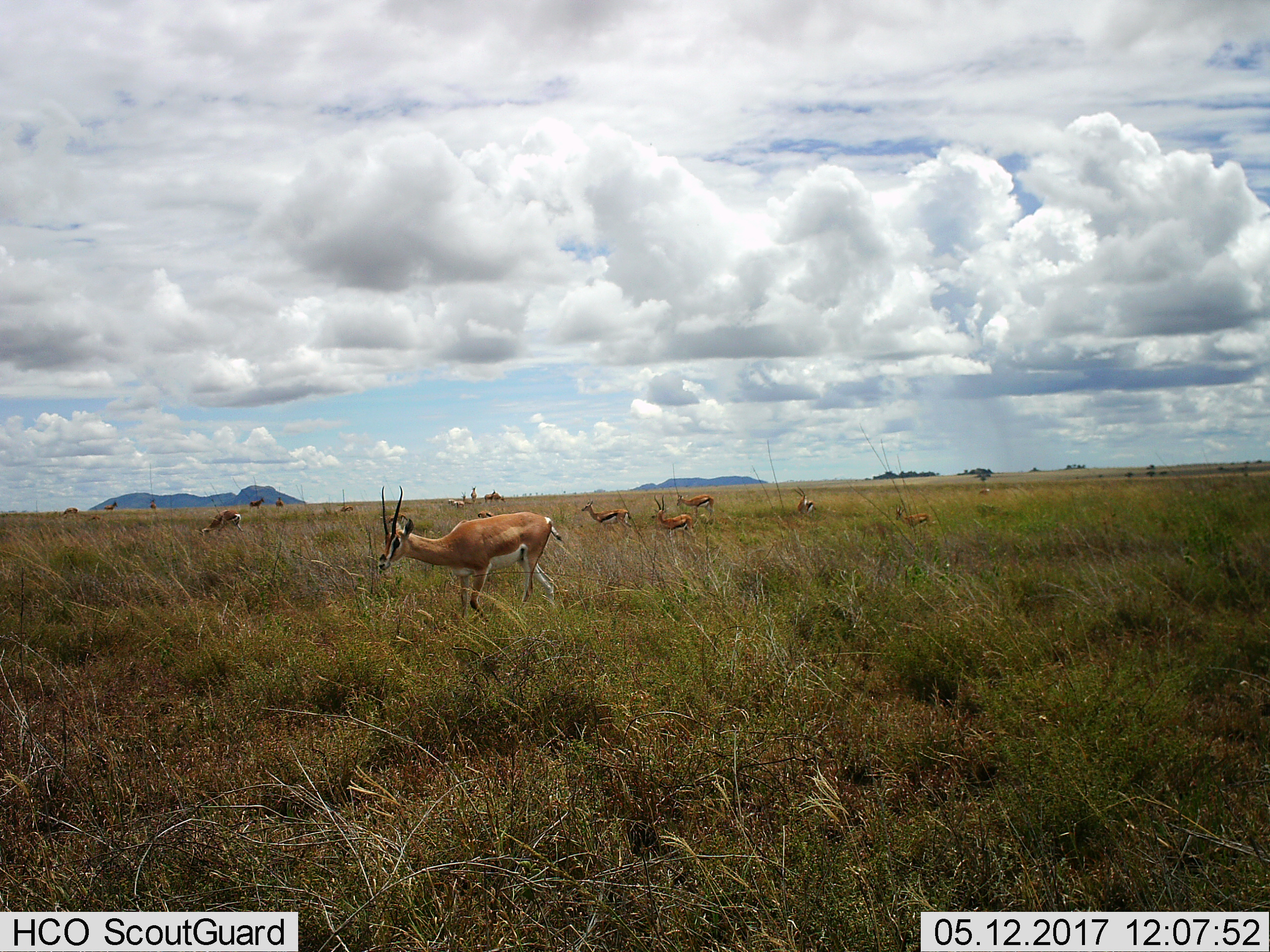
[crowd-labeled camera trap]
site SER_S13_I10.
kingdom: Animalia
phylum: Chordata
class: Mammalia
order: Artiodactyla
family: Bovidae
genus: Eudorcas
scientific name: Eudorcas thomsonii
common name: thomson's gazelle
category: gazellethomsons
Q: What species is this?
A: Gazellethomsons (thomson's gazelle) (Eudorcas thomsonii).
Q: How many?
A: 11-50.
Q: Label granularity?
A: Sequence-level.